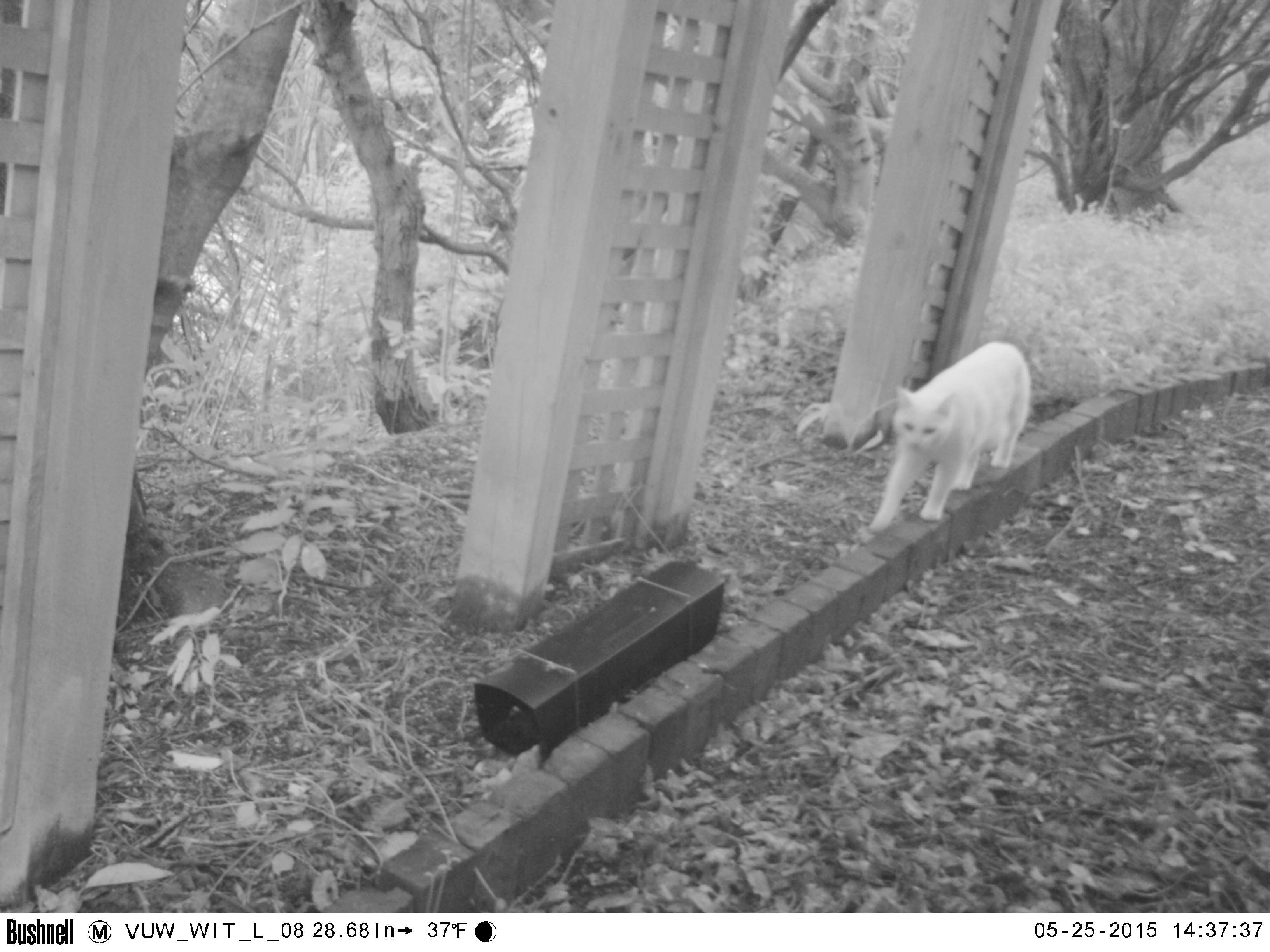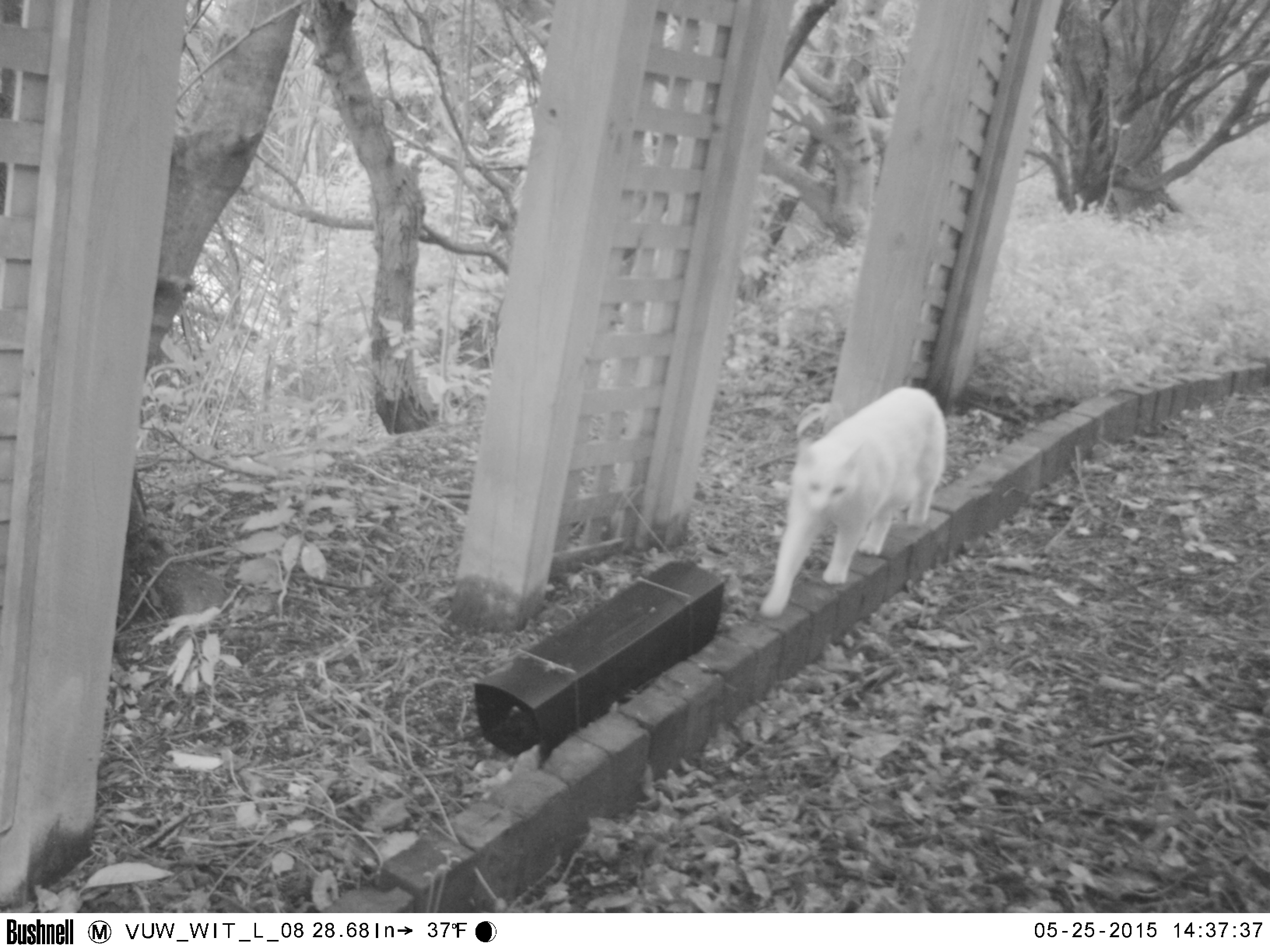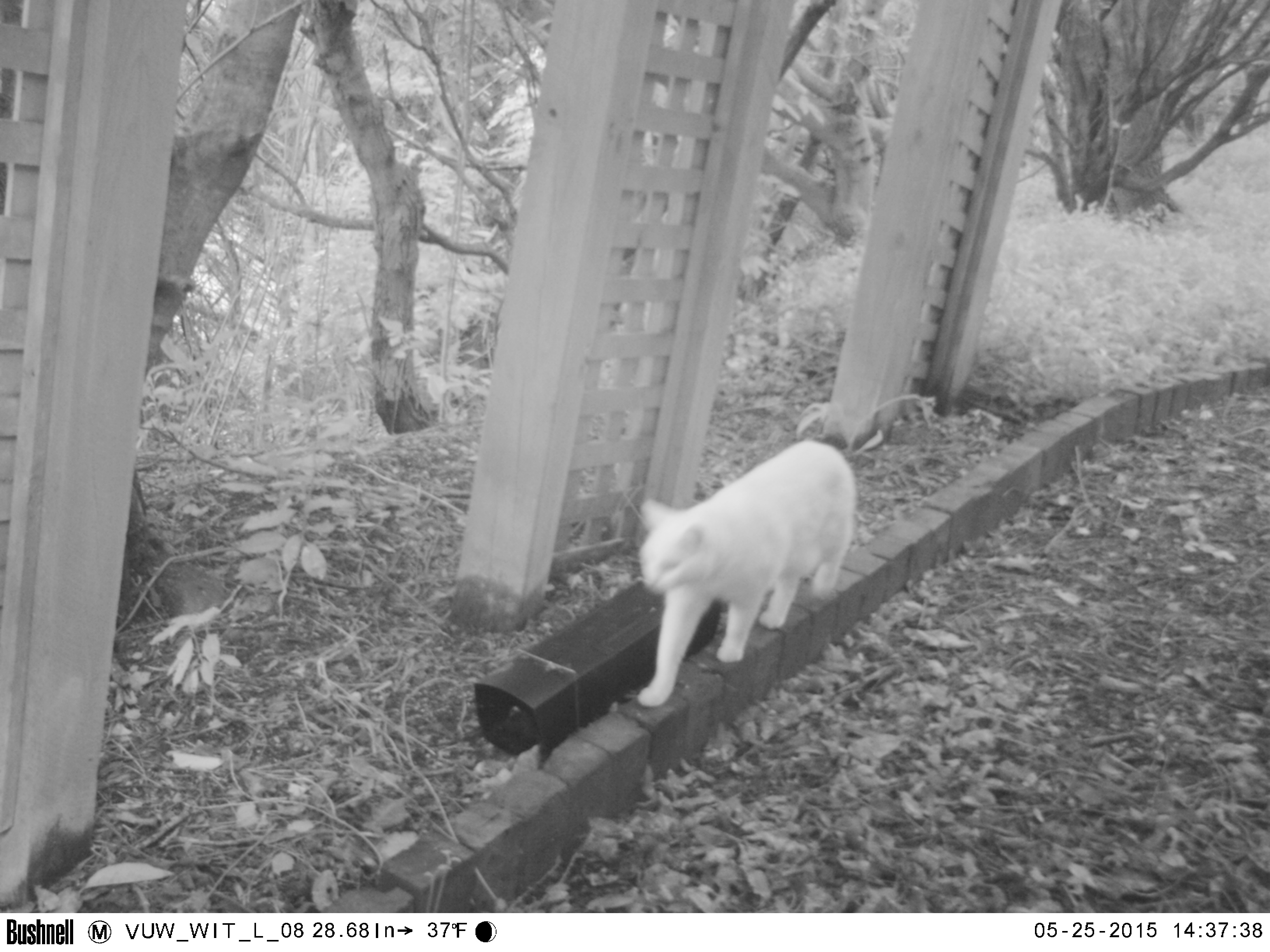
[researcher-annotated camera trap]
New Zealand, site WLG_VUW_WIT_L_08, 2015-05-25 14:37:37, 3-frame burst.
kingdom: Animalia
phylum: Chordata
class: Mammalia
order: Carnivora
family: Felidae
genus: Felis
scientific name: Felis catus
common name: domestic cat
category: cat